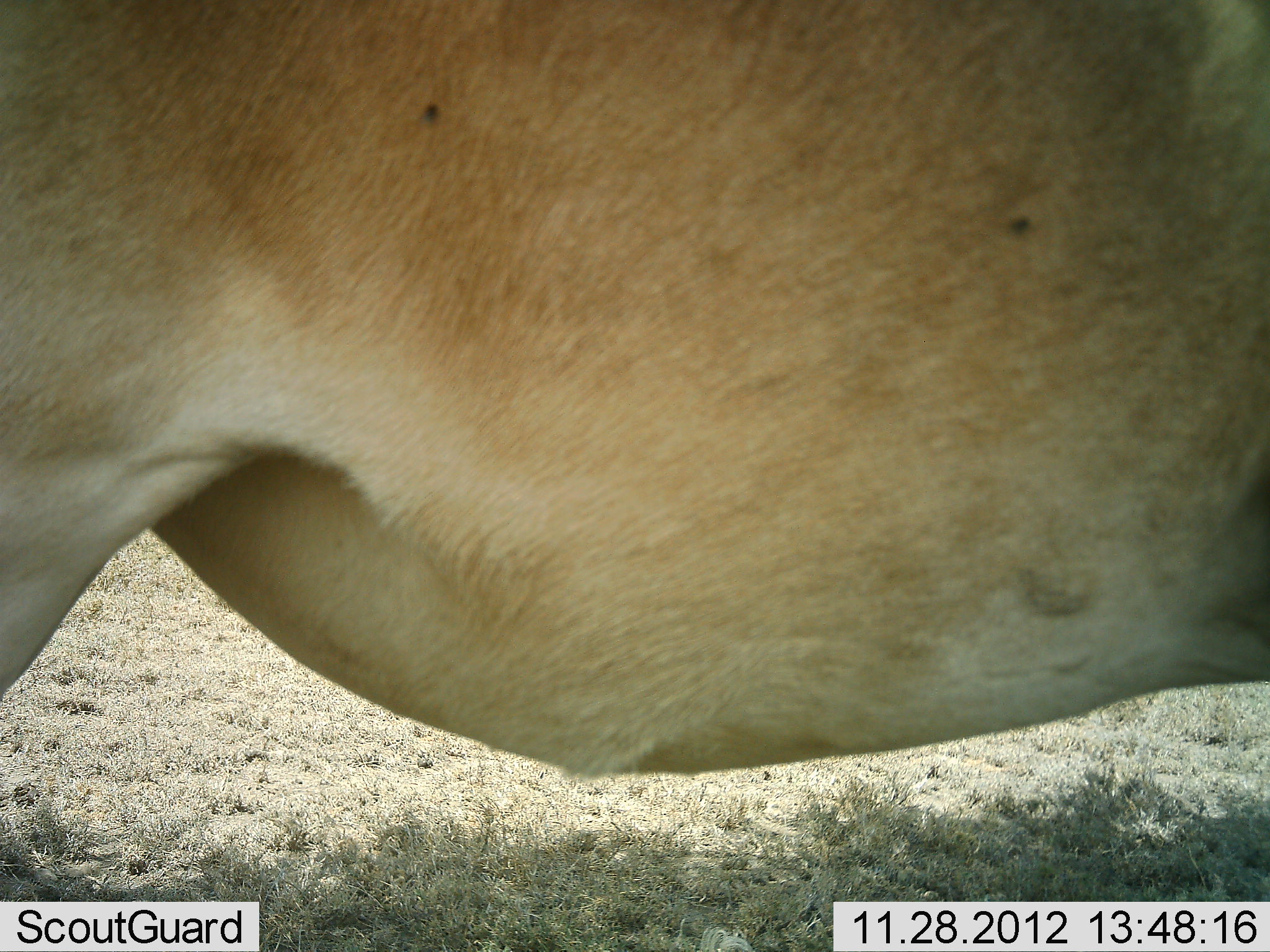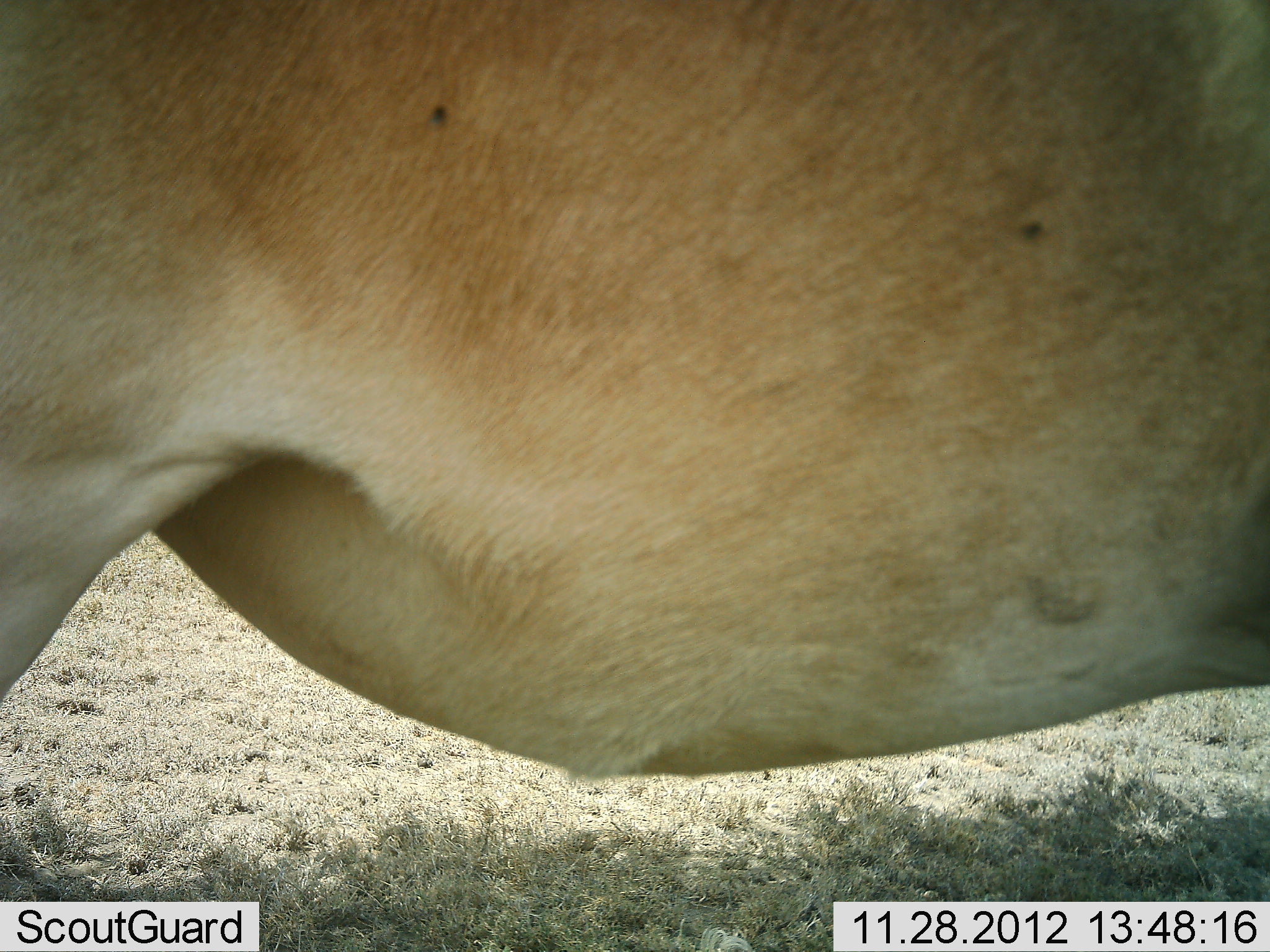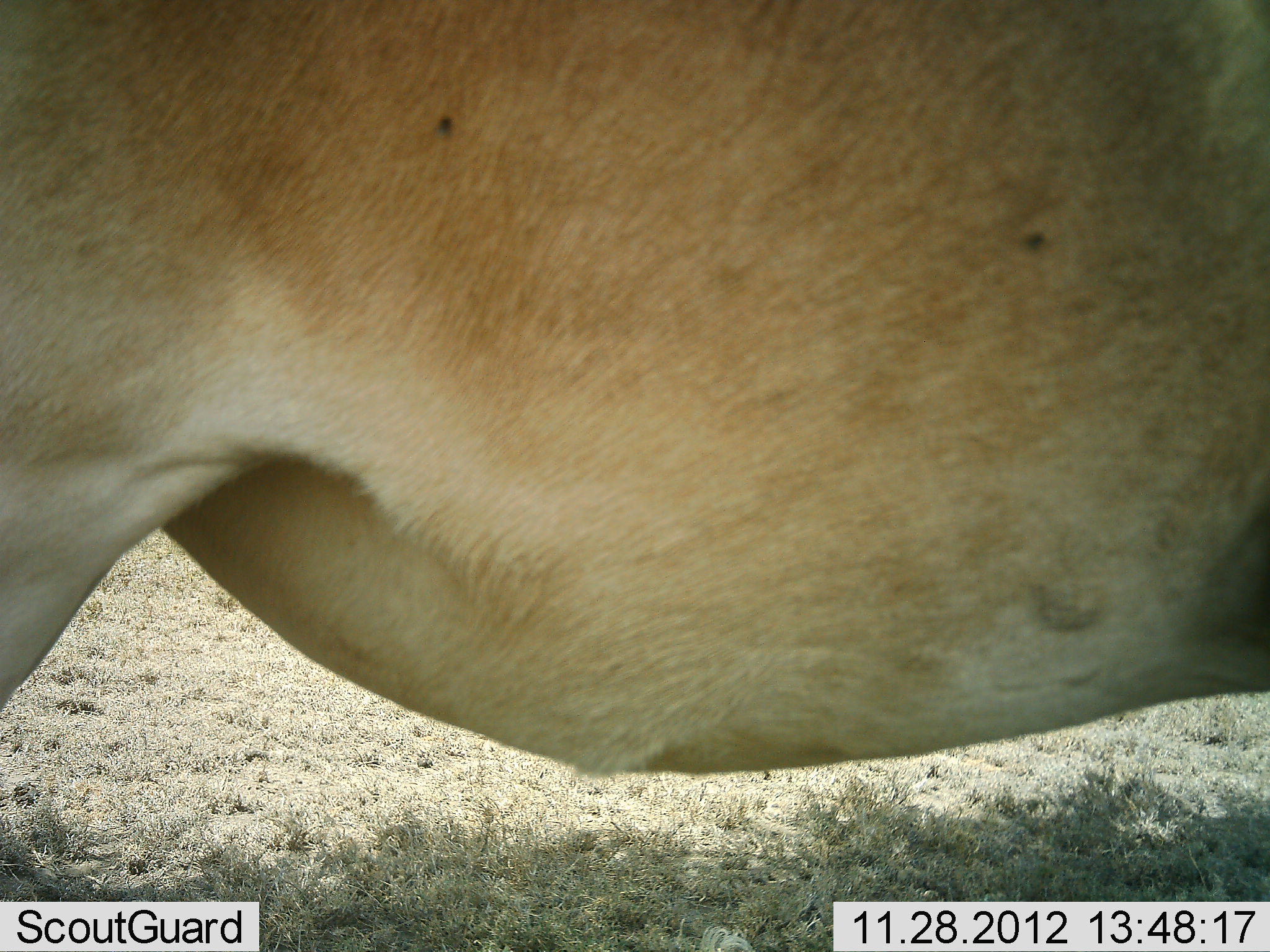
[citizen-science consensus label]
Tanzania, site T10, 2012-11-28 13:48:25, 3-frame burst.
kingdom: Animalia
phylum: Chordata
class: Mammalia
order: Artiodactyla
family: Bovidae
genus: Alcelaphus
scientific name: Alcelaphus buselaphus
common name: hartebeest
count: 1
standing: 100%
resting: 0%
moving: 0%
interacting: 0%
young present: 0%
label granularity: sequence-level